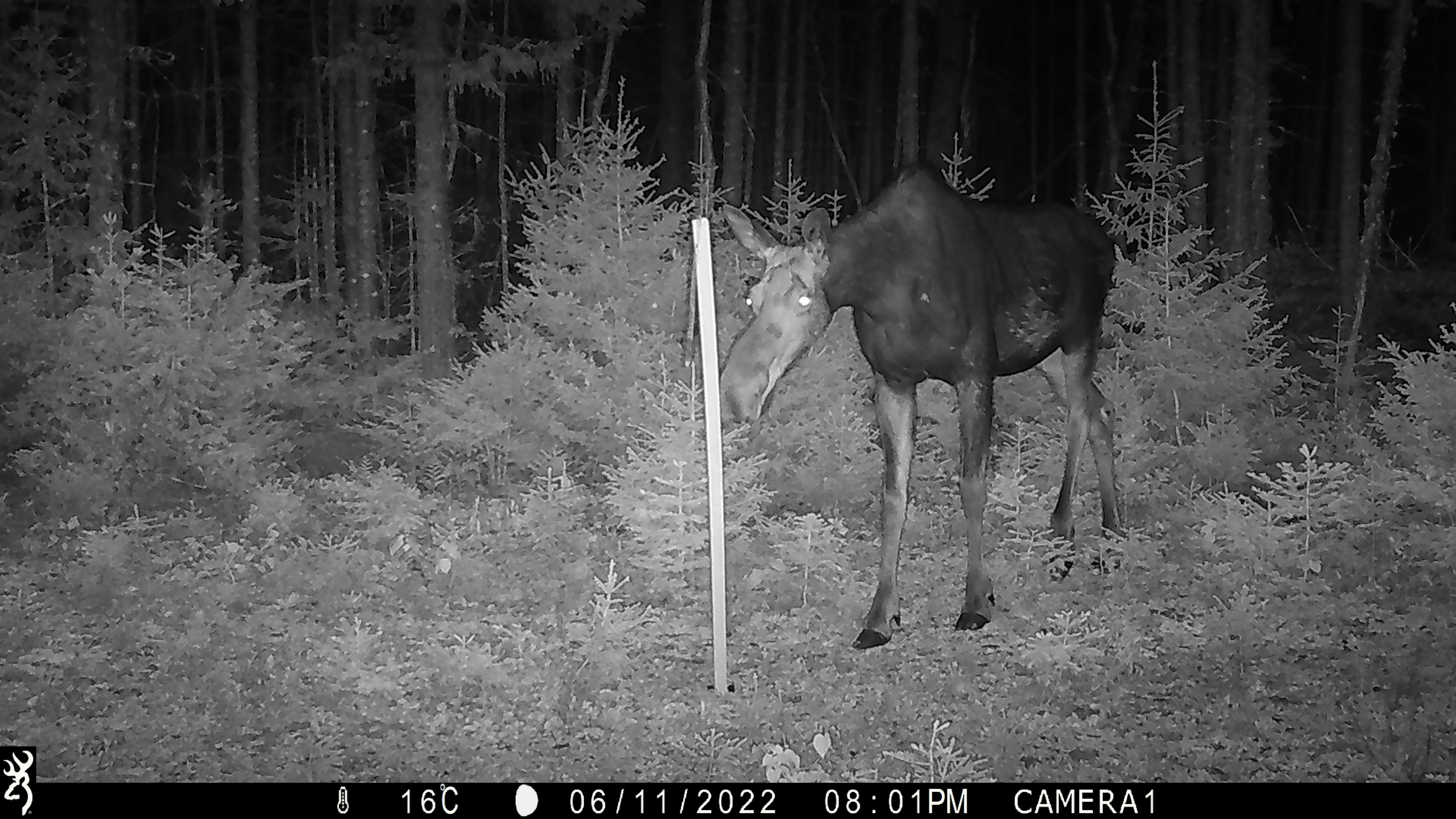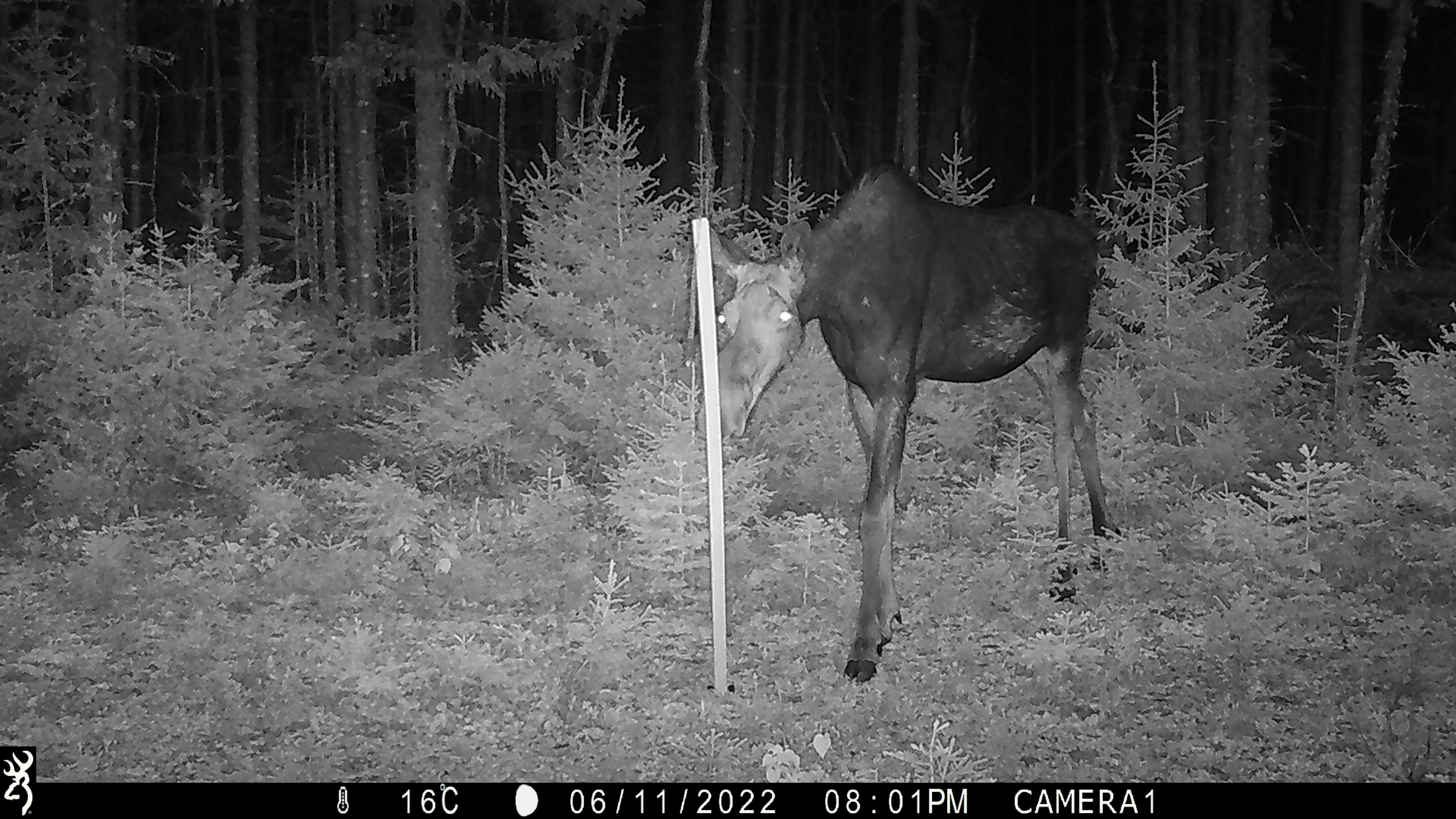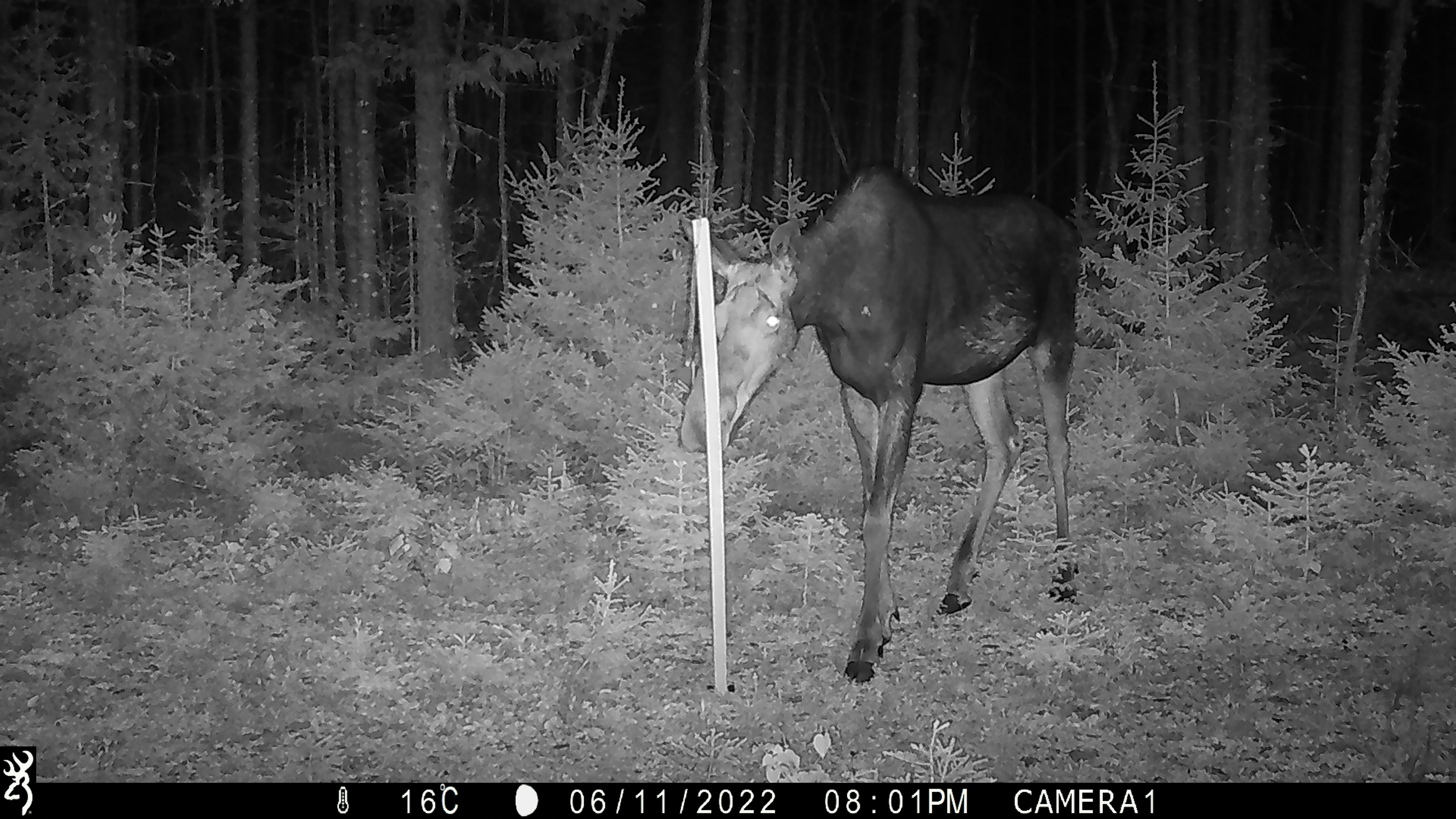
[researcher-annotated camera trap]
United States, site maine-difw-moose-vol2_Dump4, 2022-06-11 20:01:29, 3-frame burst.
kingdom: Animalia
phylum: Chordata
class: Mammalia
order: Artiodactyla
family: Cervidae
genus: Alces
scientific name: Alces alces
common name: moose